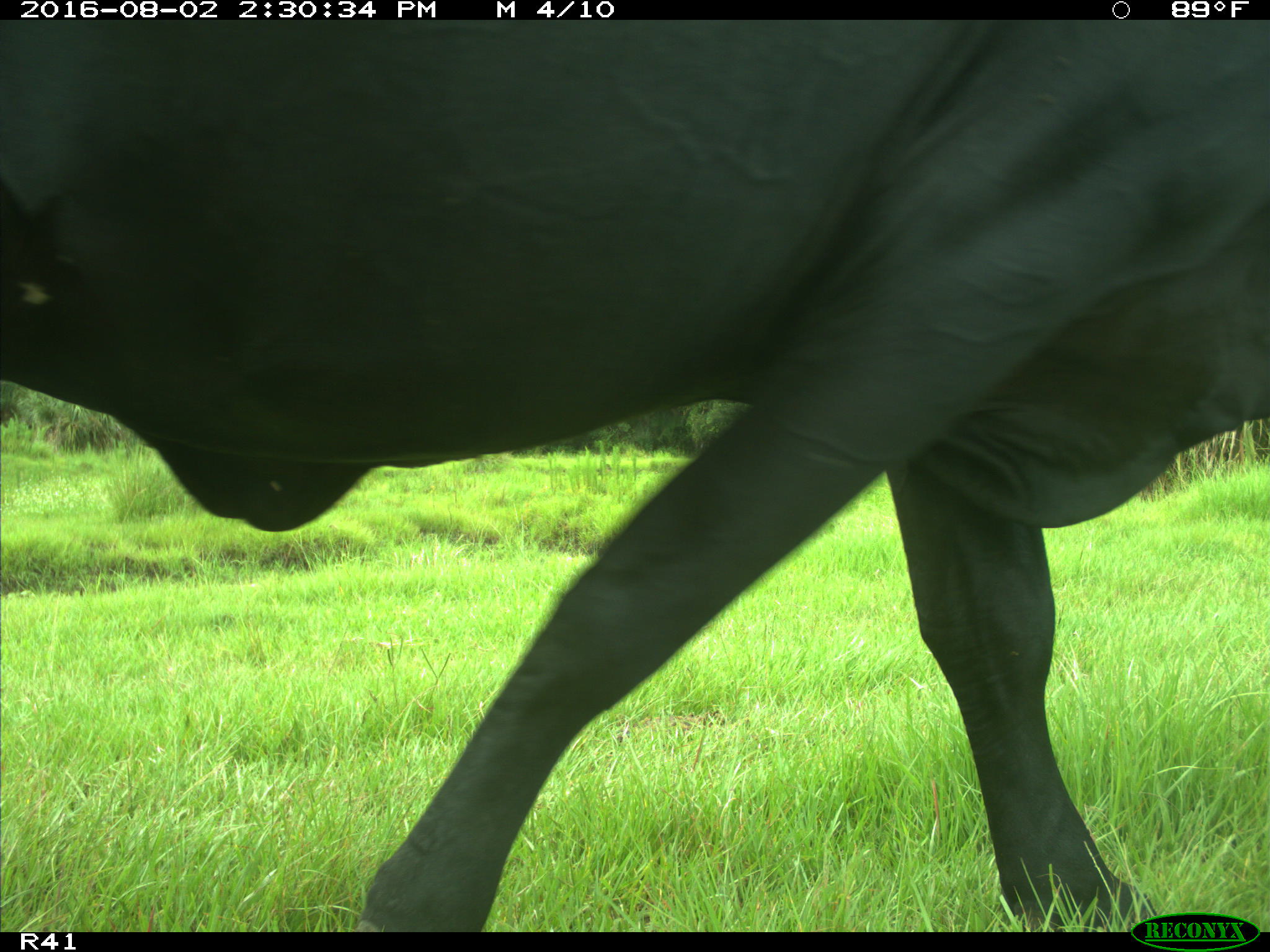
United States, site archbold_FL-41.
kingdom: Animalia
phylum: Chordata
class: Mammalia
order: Artiodactyla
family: Bovidae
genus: Bos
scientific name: Bos taurus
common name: domestic cow